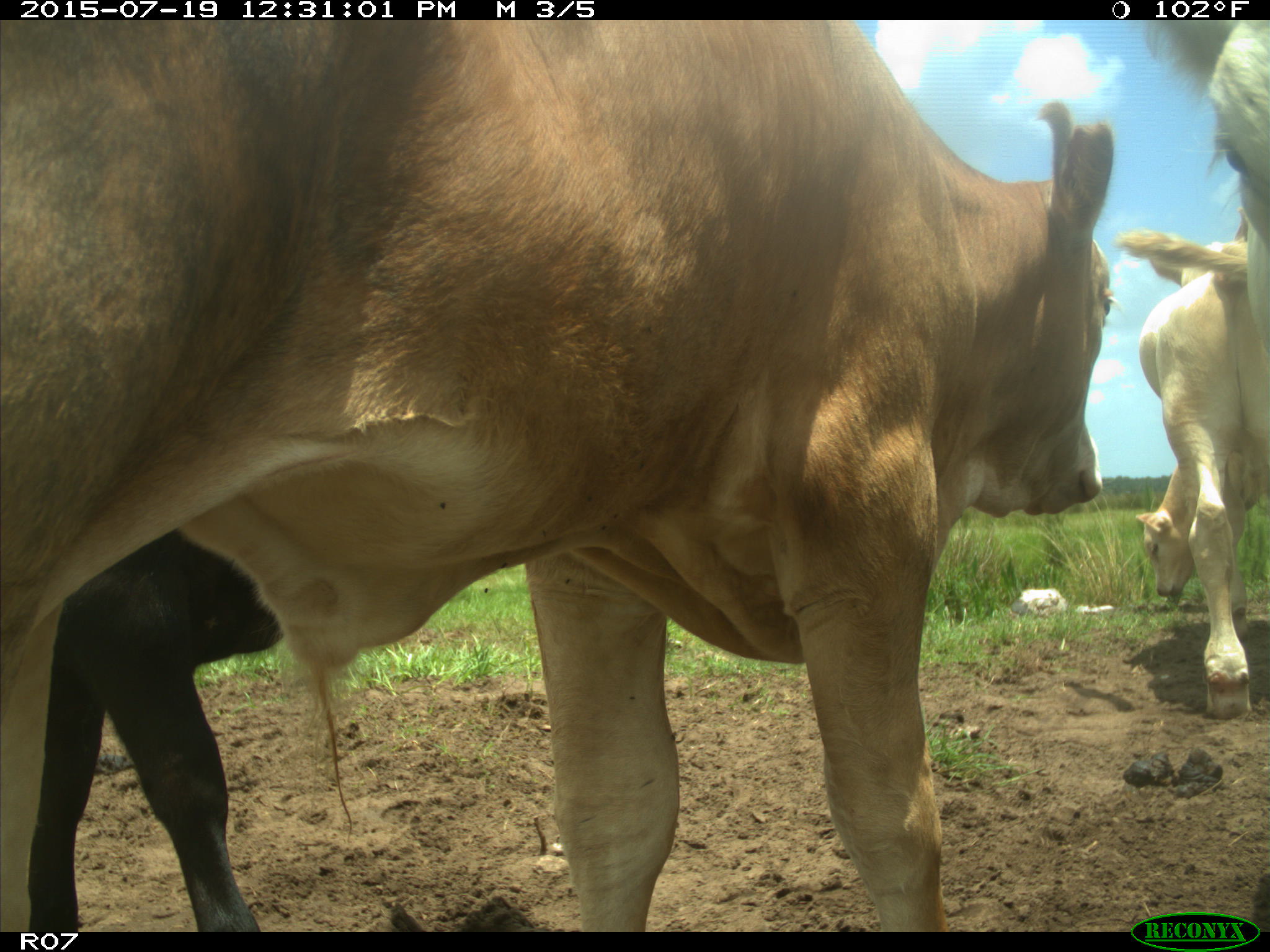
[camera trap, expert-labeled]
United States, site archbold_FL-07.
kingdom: Animalia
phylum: Chordata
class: Mammalia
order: Artiodactyla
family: Bovidae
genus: Bos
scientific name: Bos taurus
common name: domestic cow